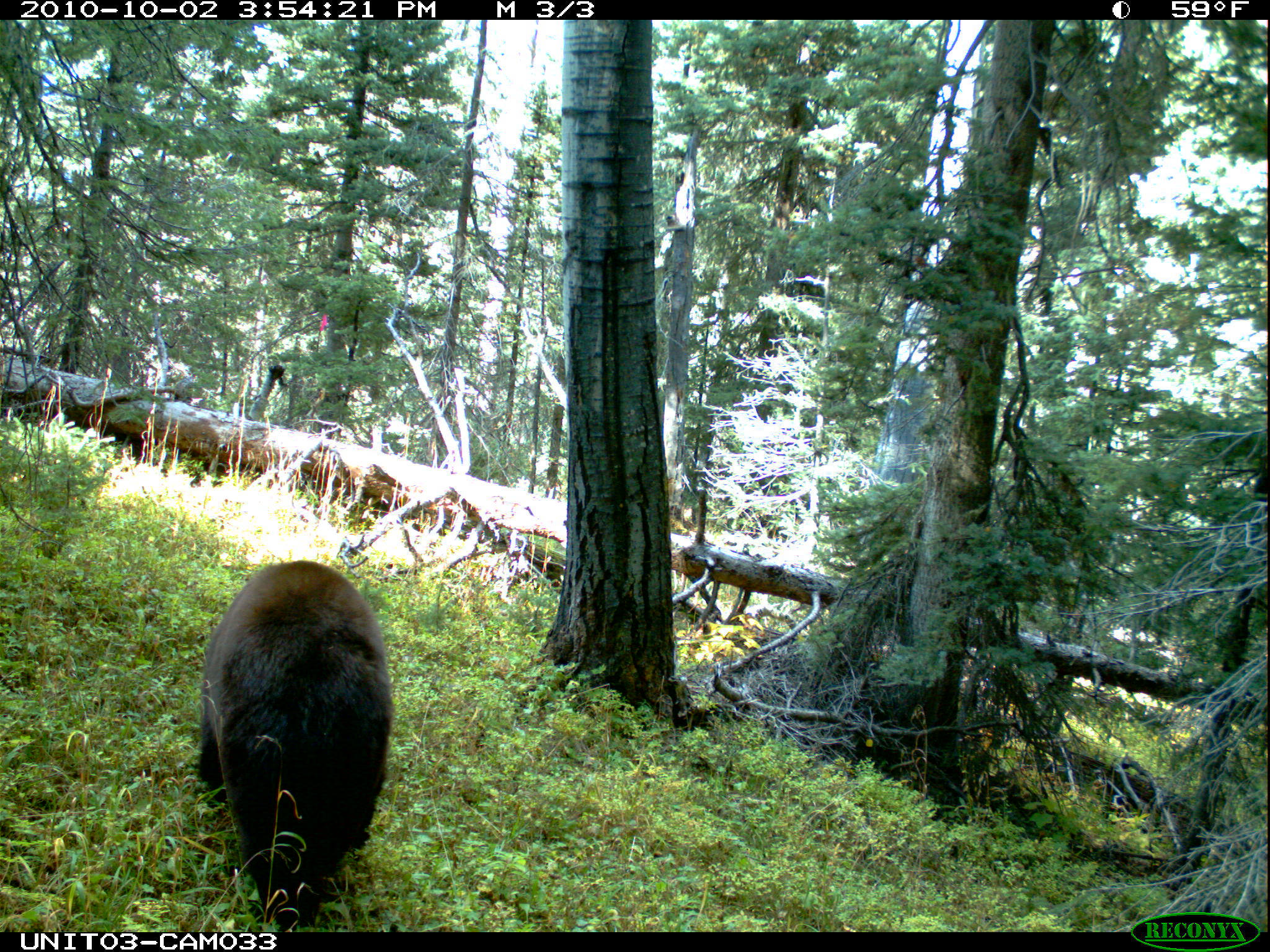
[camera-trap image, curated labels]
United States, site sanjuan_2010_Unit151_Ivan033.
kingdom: Animalia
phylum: Chordata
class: Mammalia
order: Carnivora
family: Ursidae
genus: Ursus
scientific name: Ursus americanus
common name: american black bear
Ursus americanus (american black bear).